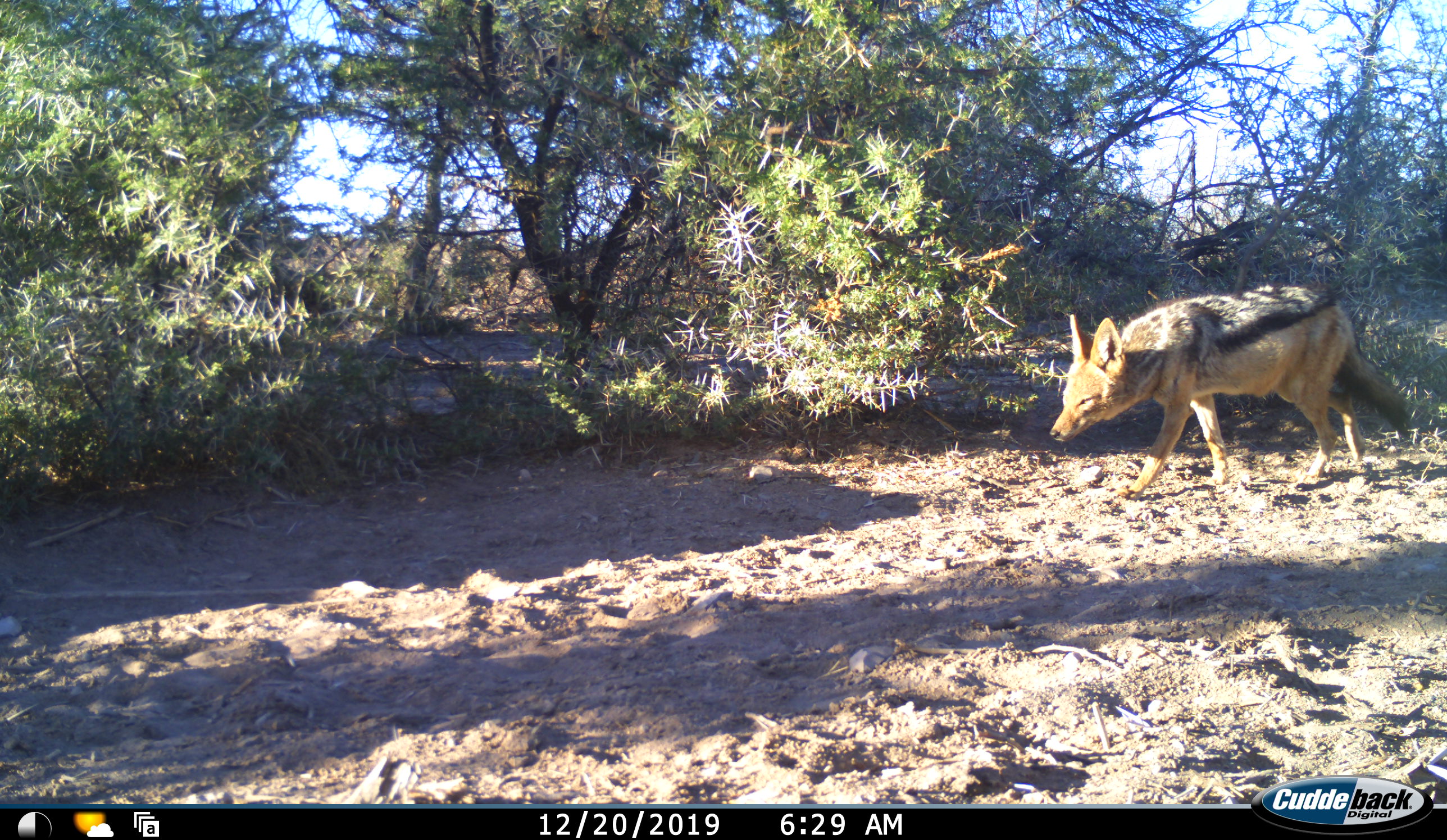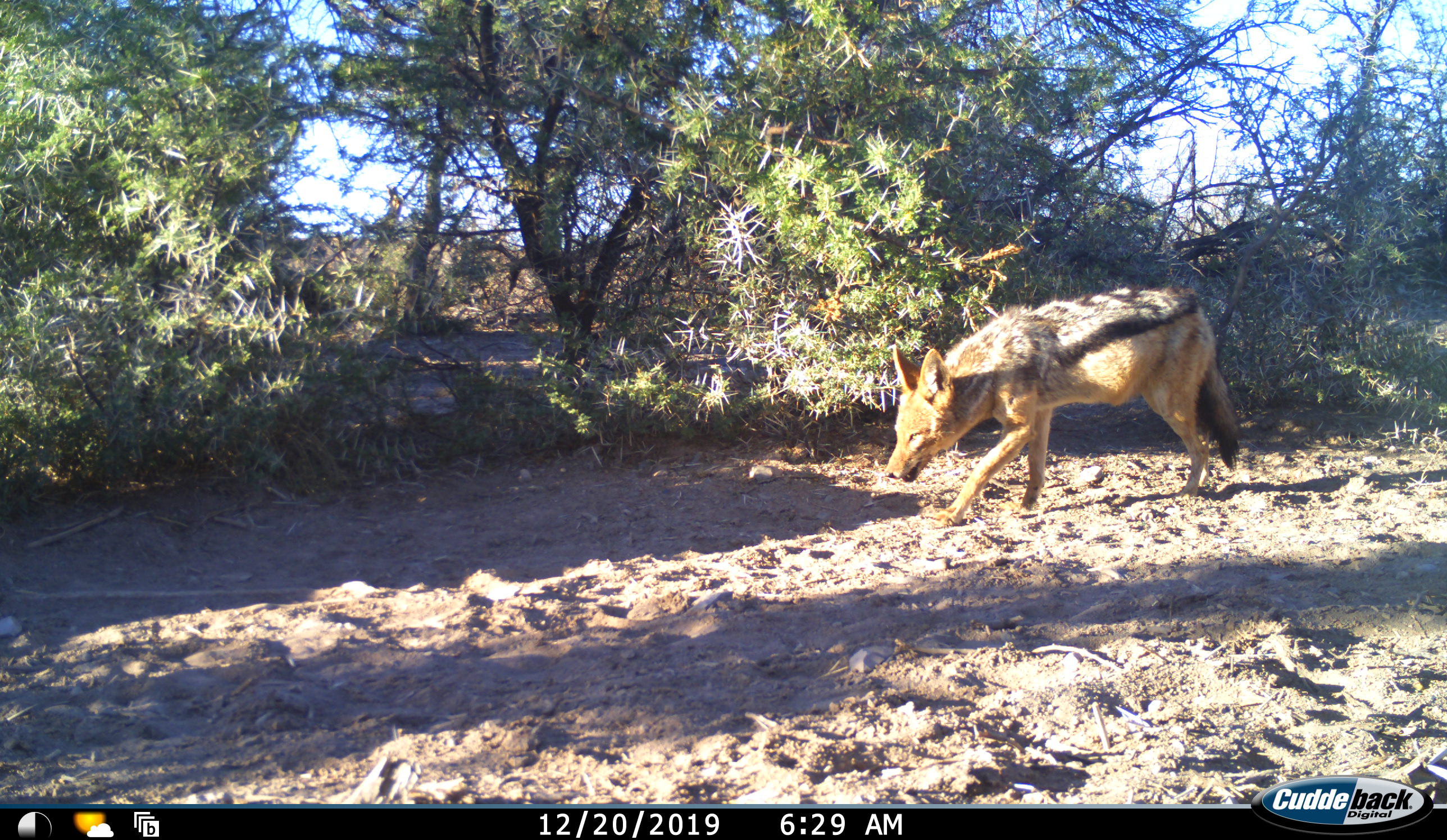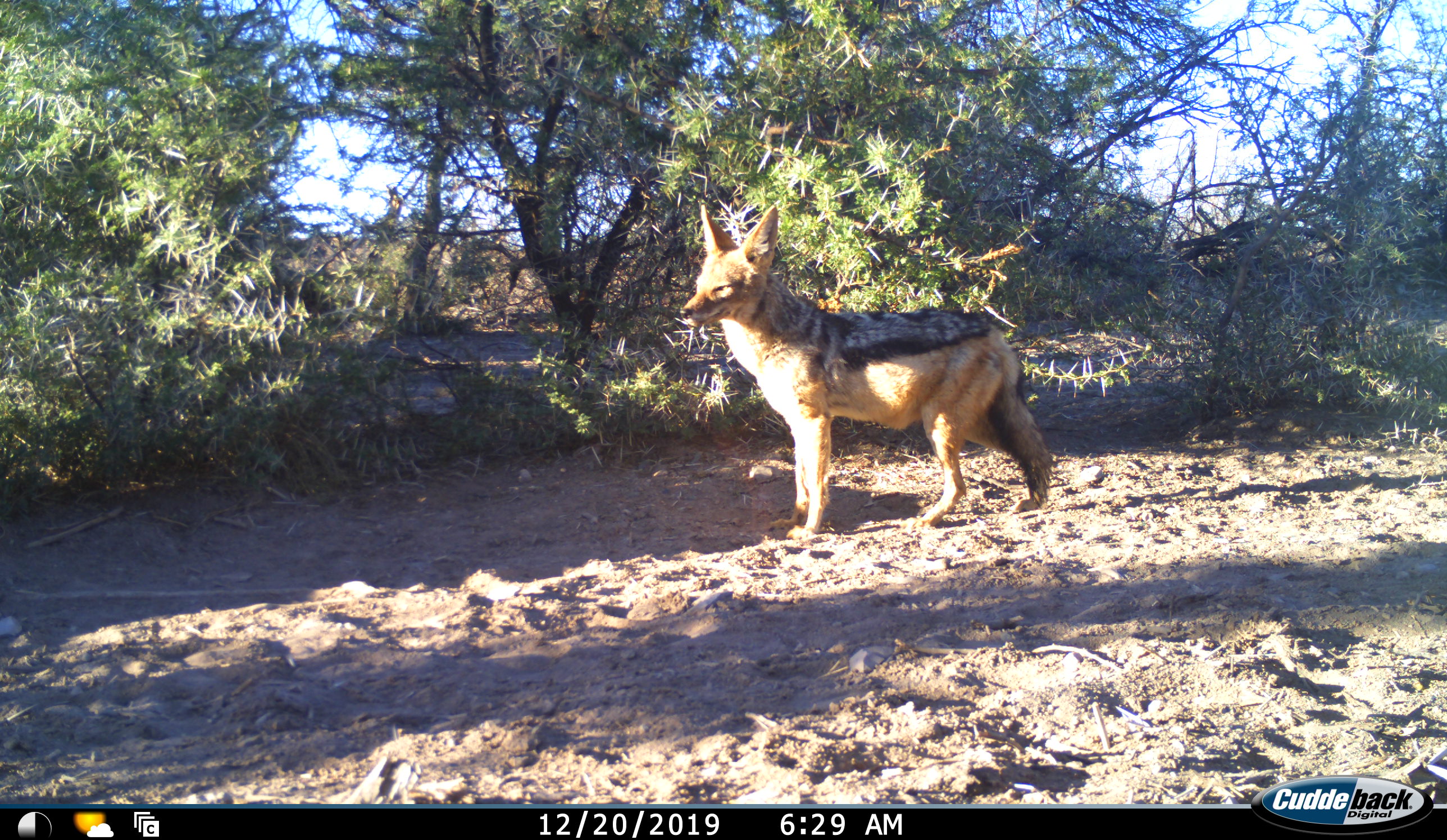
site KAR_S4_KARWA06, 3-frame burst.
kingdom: Animalia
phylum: Chordata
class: Mammalia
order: Carnivora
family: Canidae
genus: Lupulella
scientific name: Lupulella mesomelas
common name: black-backed jackal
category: jackalblackbacked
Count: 1.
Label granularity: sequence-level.